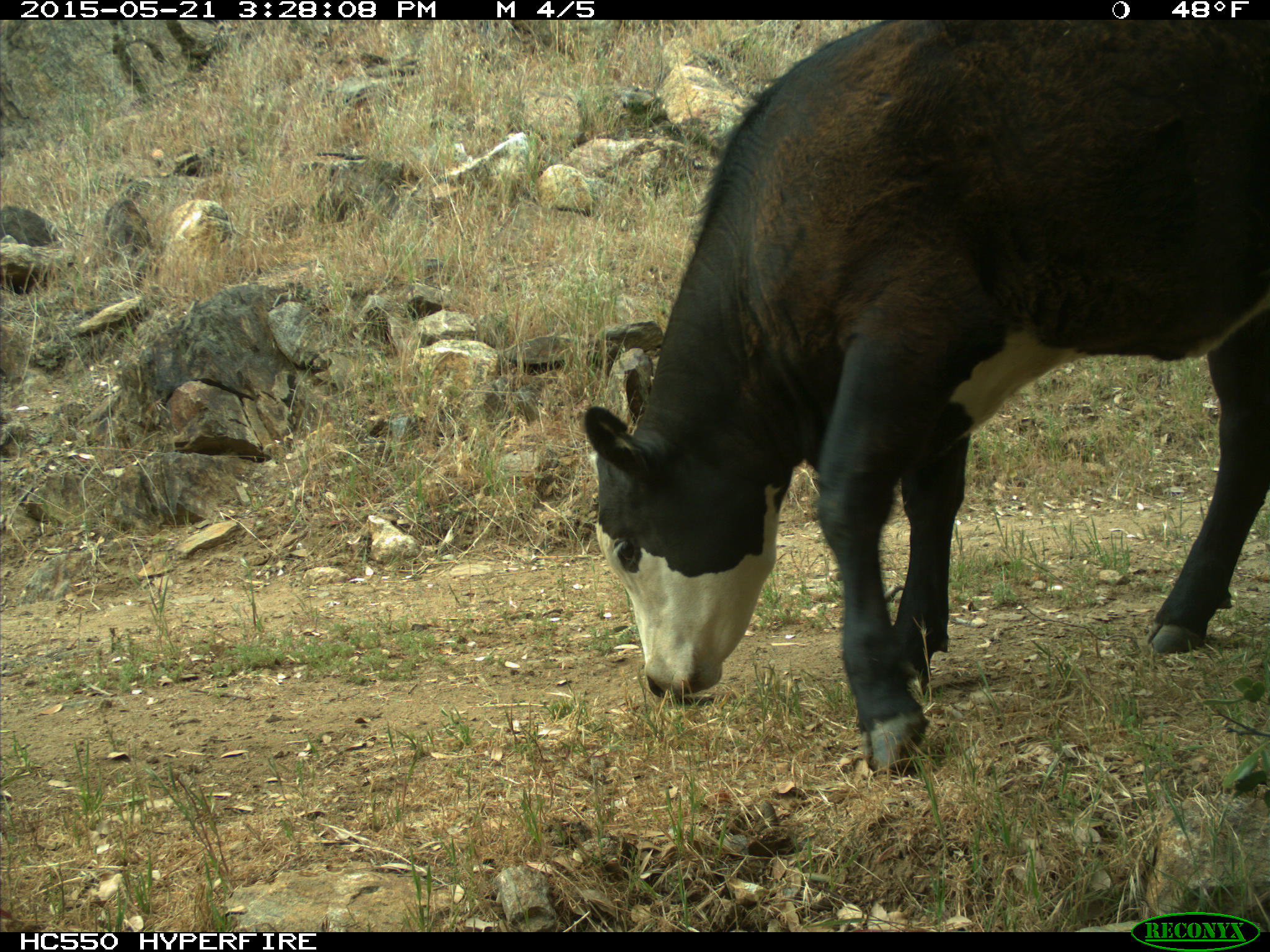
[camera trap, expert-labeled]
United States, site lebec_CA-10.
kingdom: Animalia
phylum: Chordata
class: Mammalia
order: Artiodactyla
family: Bovidae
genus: Bos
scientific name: Bos taurus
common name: domestic cow